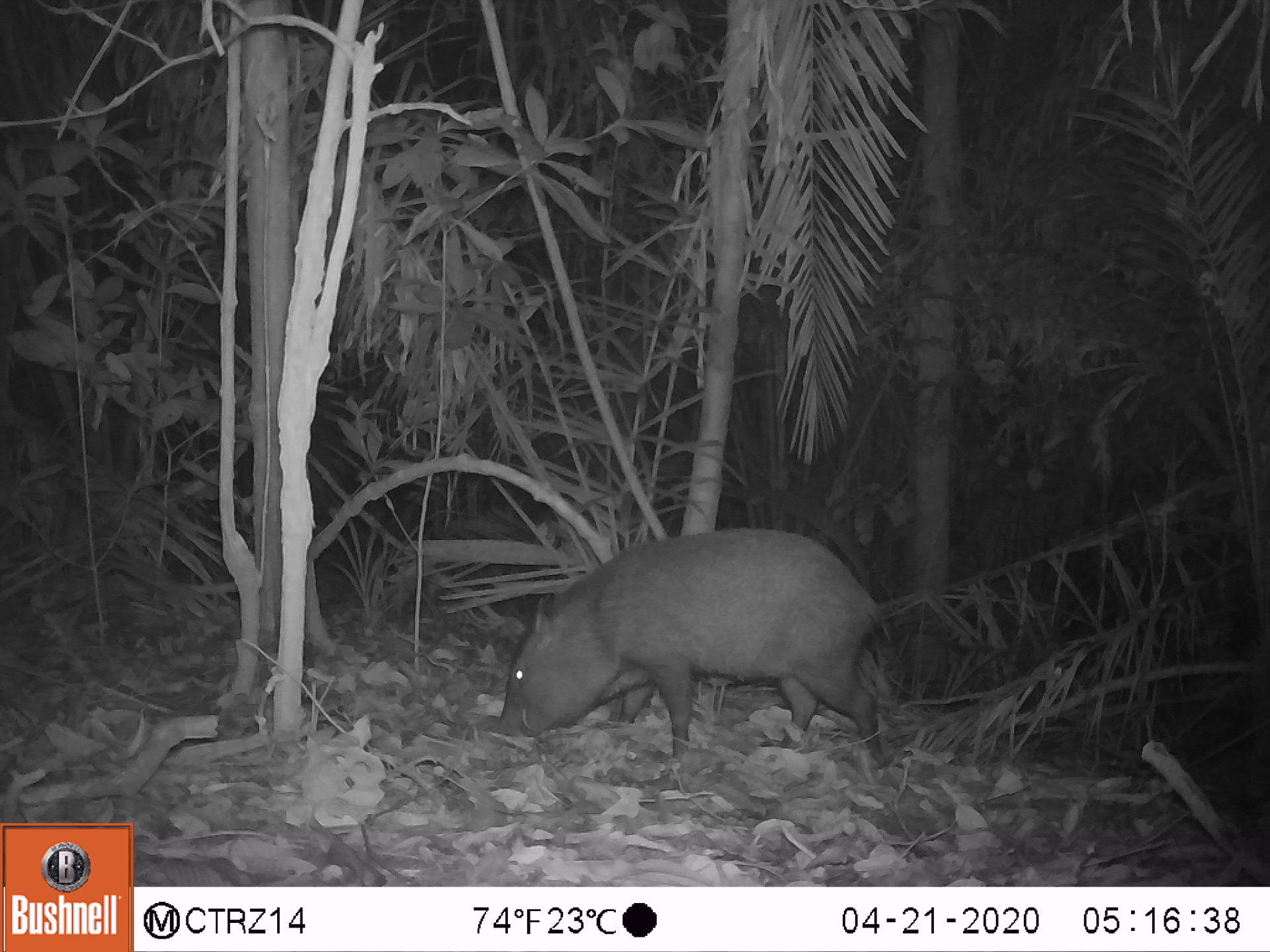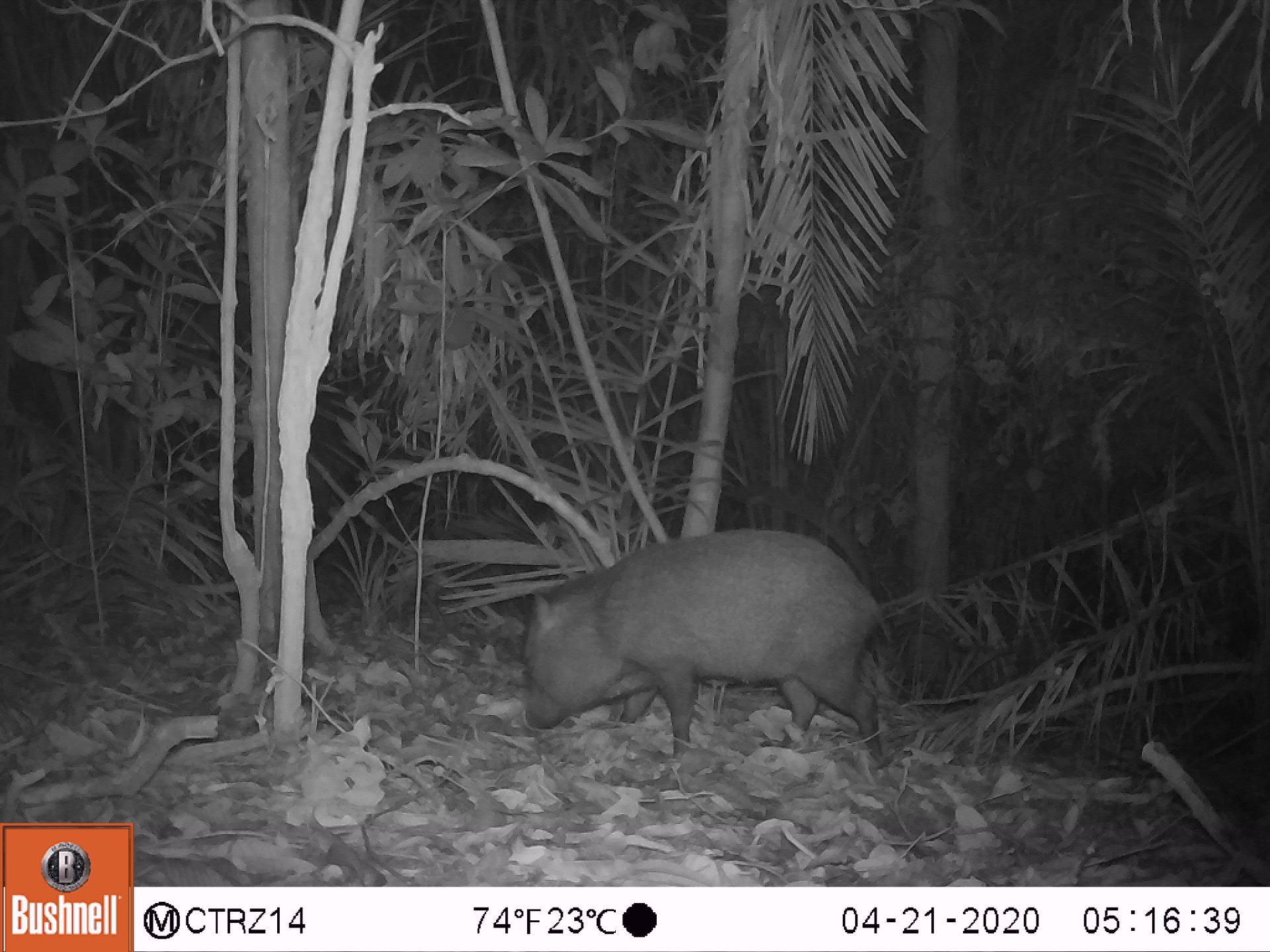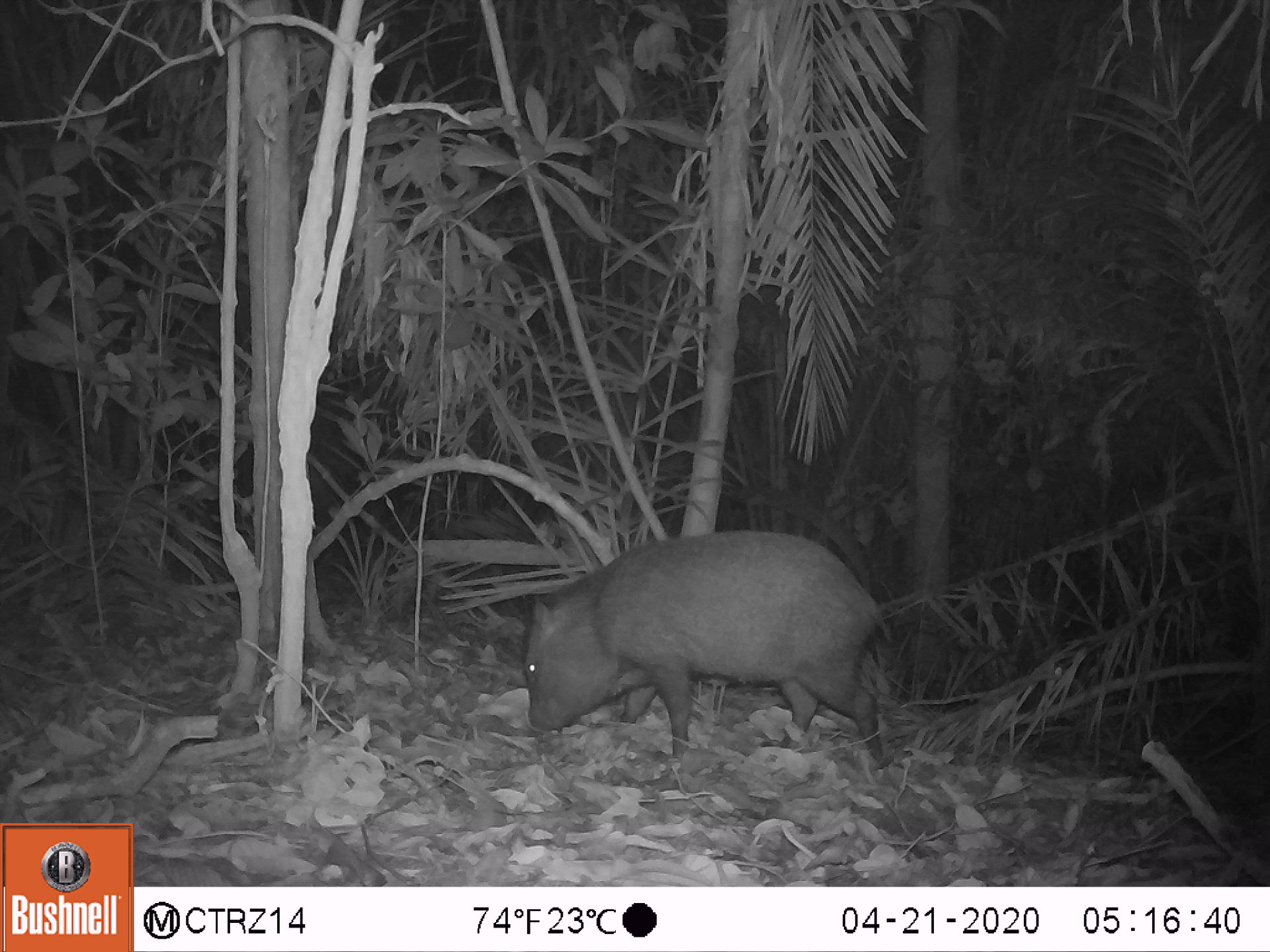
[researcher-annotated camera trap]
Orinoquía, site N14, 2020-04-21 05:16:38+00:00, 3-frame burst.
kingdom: Animalia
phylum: Chordata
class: Mammalia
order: Artiodactyla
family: Tayassuidae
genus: Pecari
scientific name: Pecari tajacu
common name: collared peccary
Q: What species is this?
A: Collared peccary (Pecari tajacu).